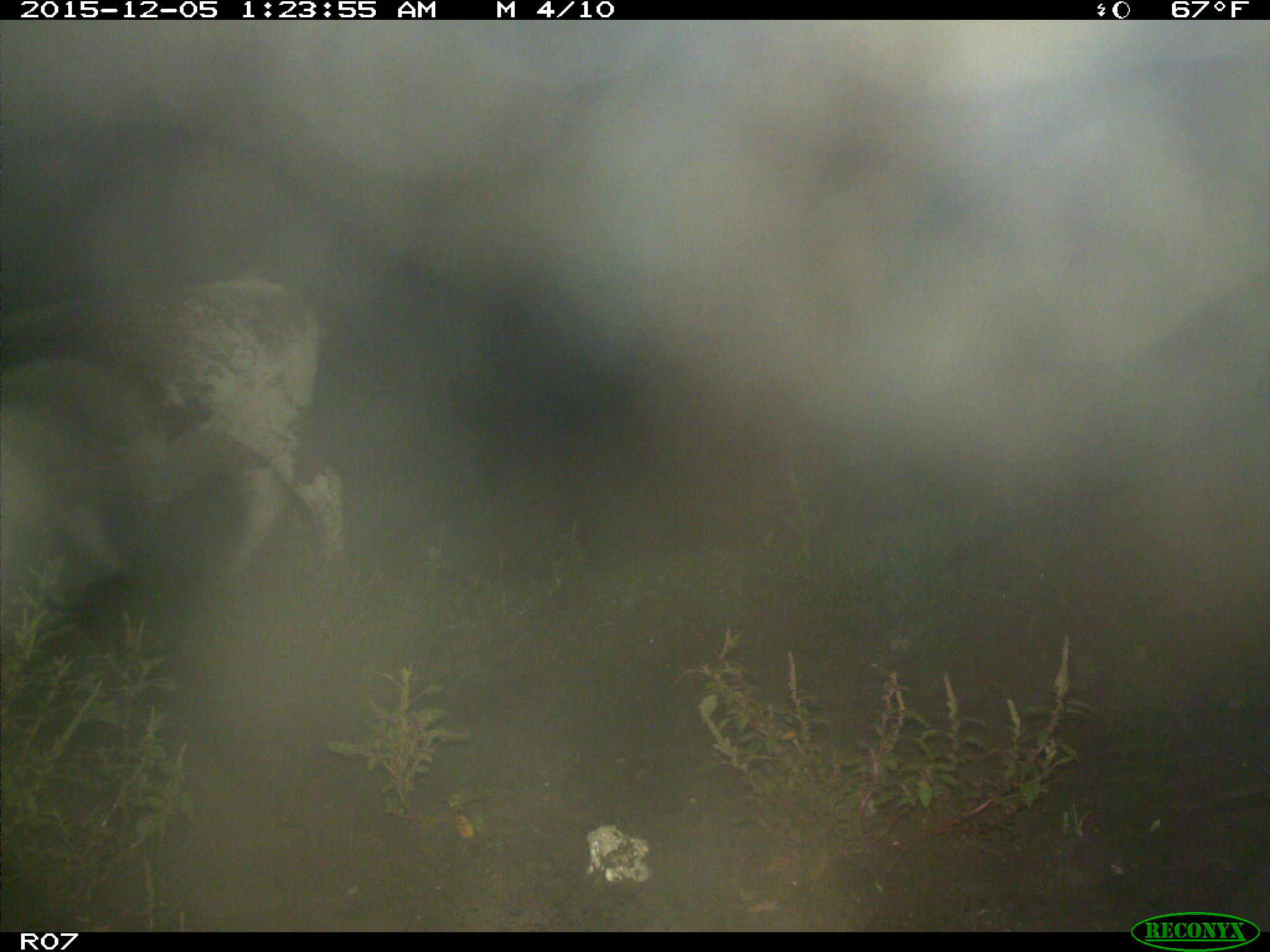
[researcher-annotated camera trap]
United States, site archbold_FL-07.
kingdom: Animalia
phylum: Chordata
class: Mammalia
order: Artiodactyla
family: Bovidae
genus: Bos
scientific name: Bos taurus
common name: domestic cow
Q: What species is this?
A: Bos taurus (domestic cow).